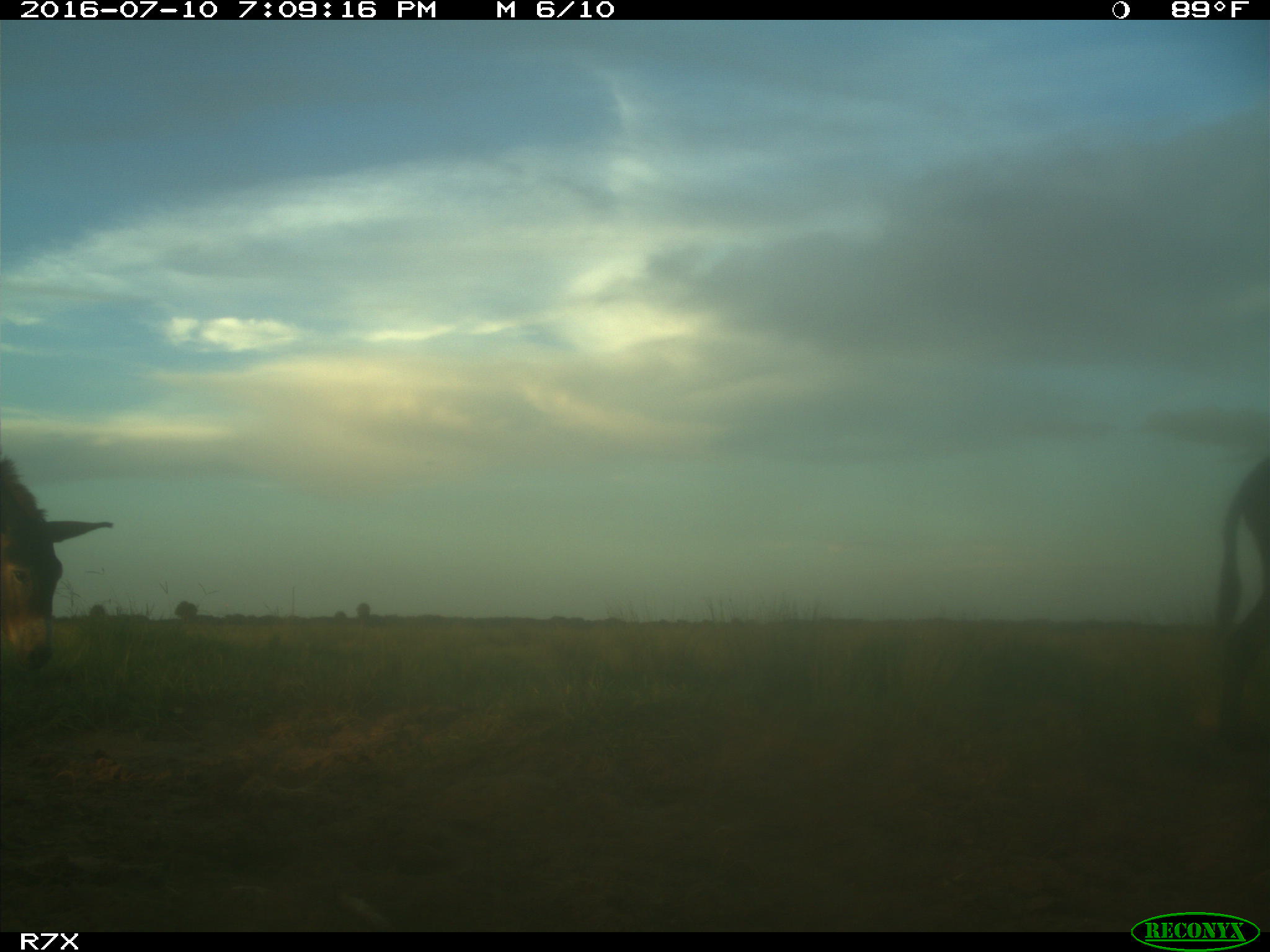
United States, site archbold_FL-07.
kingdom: Animalia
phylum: Chordata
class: Mammalia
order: Perissodactyla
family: Equidae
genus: Equus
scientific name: Equus africanus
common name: african wild ass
Equus africanus (african wild ass).